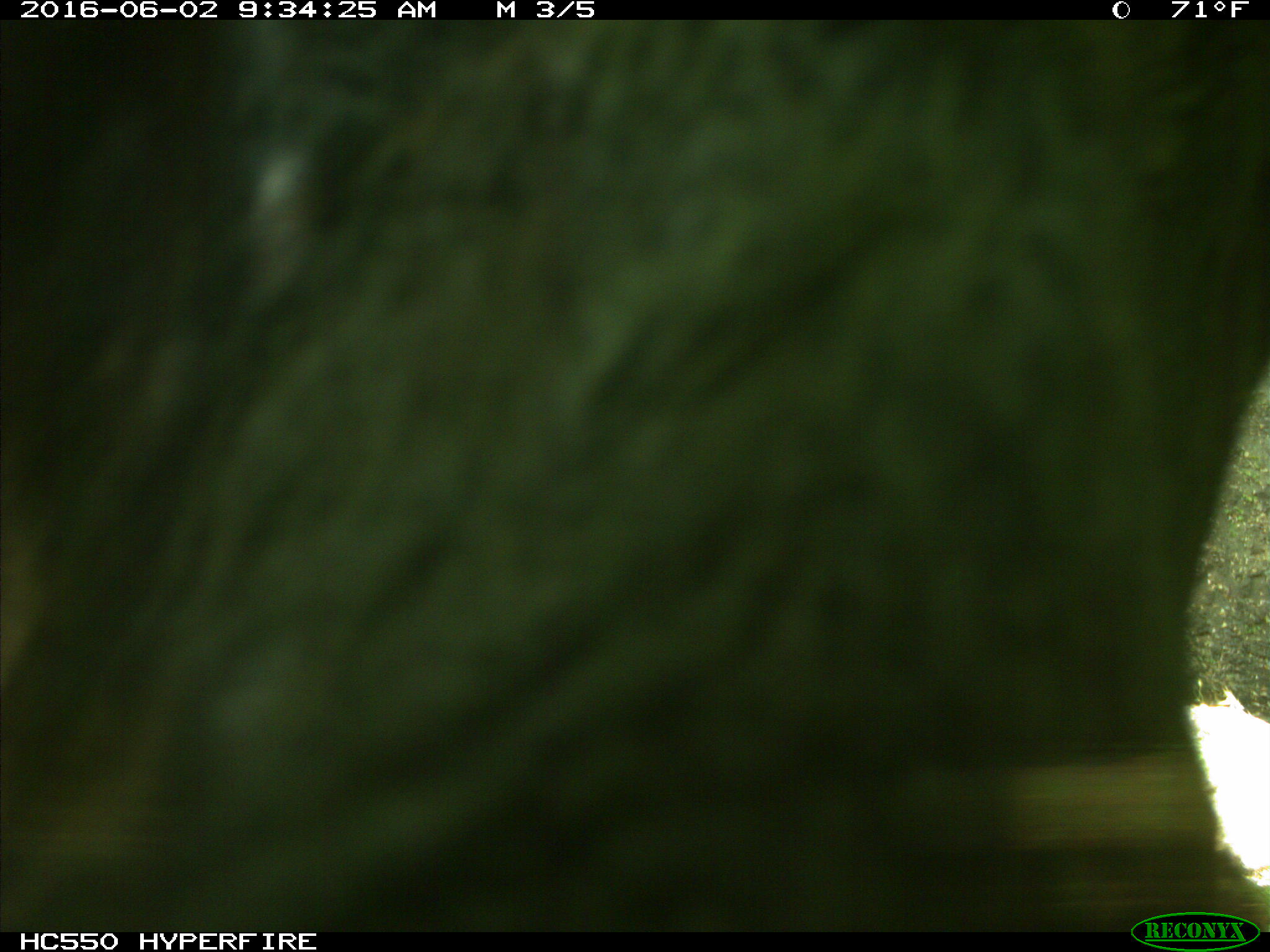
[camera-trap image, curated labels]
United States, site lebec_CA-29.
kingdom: Animalia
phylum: Chordata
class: Mammalia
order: Artiodactyla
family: Bovidae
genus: Bos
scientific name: Bos taurus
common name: domestic cow